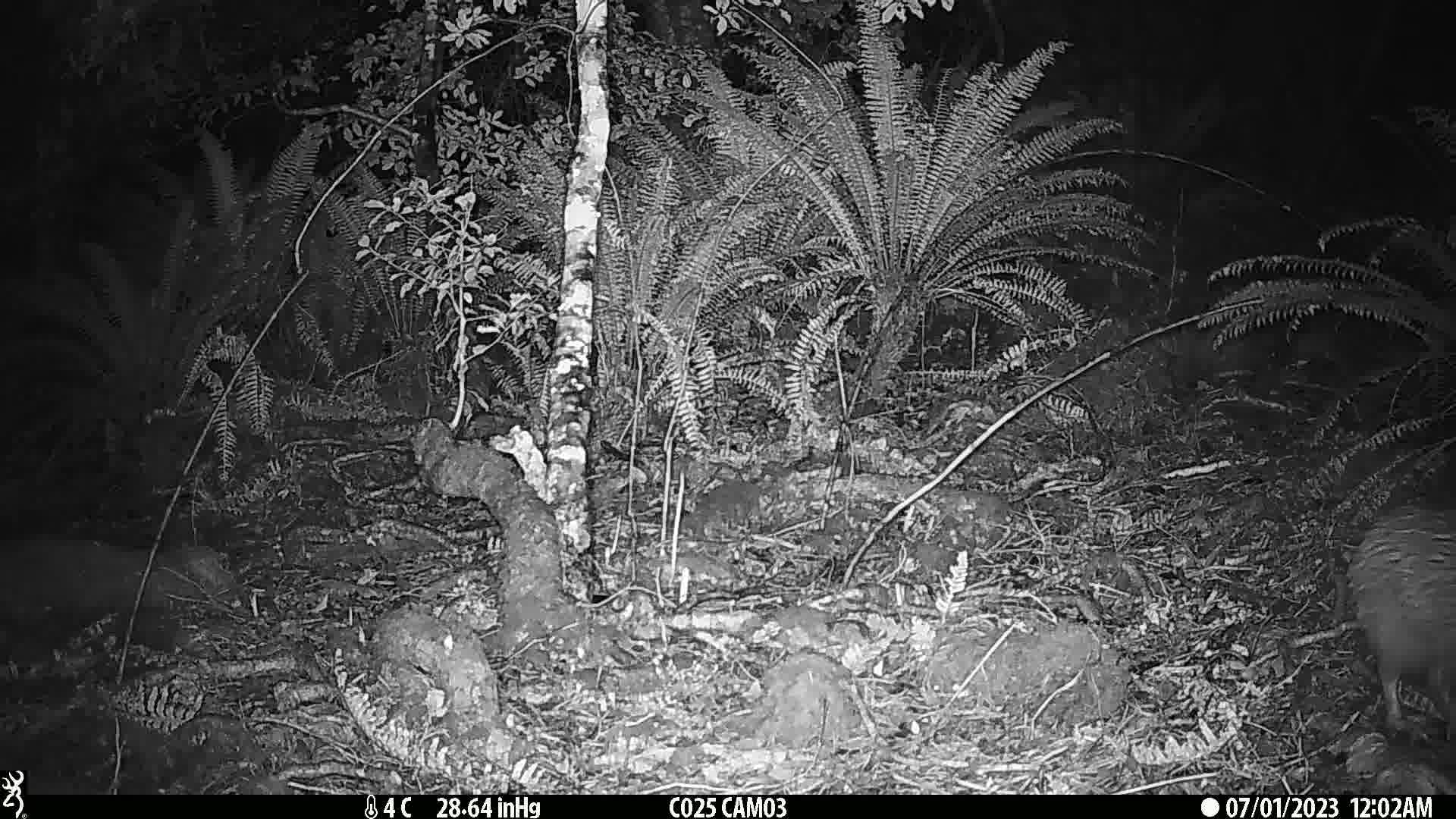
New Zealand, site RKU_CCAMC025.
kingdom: Animalia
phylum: Chordata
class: Aves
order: Apterygiformes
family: Apterygidae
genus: Apteryx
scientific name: Apteryx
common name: kiwi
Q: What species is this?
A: Kiwi (Apteryx).